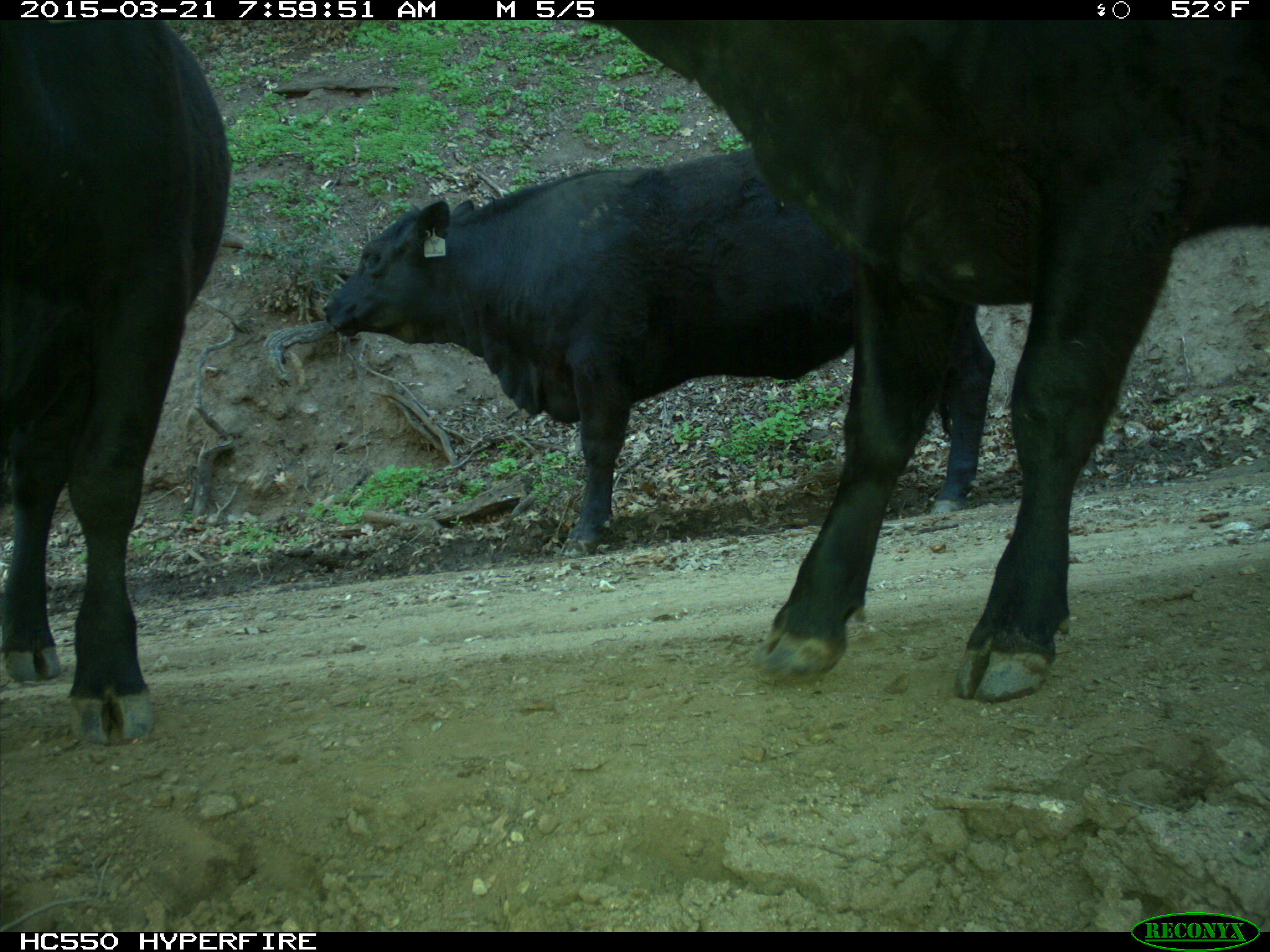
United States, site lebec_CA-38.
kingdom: Animalia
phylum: Chordata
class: Mammalia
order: Artiodactyla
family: Bovidae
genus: Bos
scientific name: Bos taurus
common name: domestic cow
Bos taurus (domestic cow).